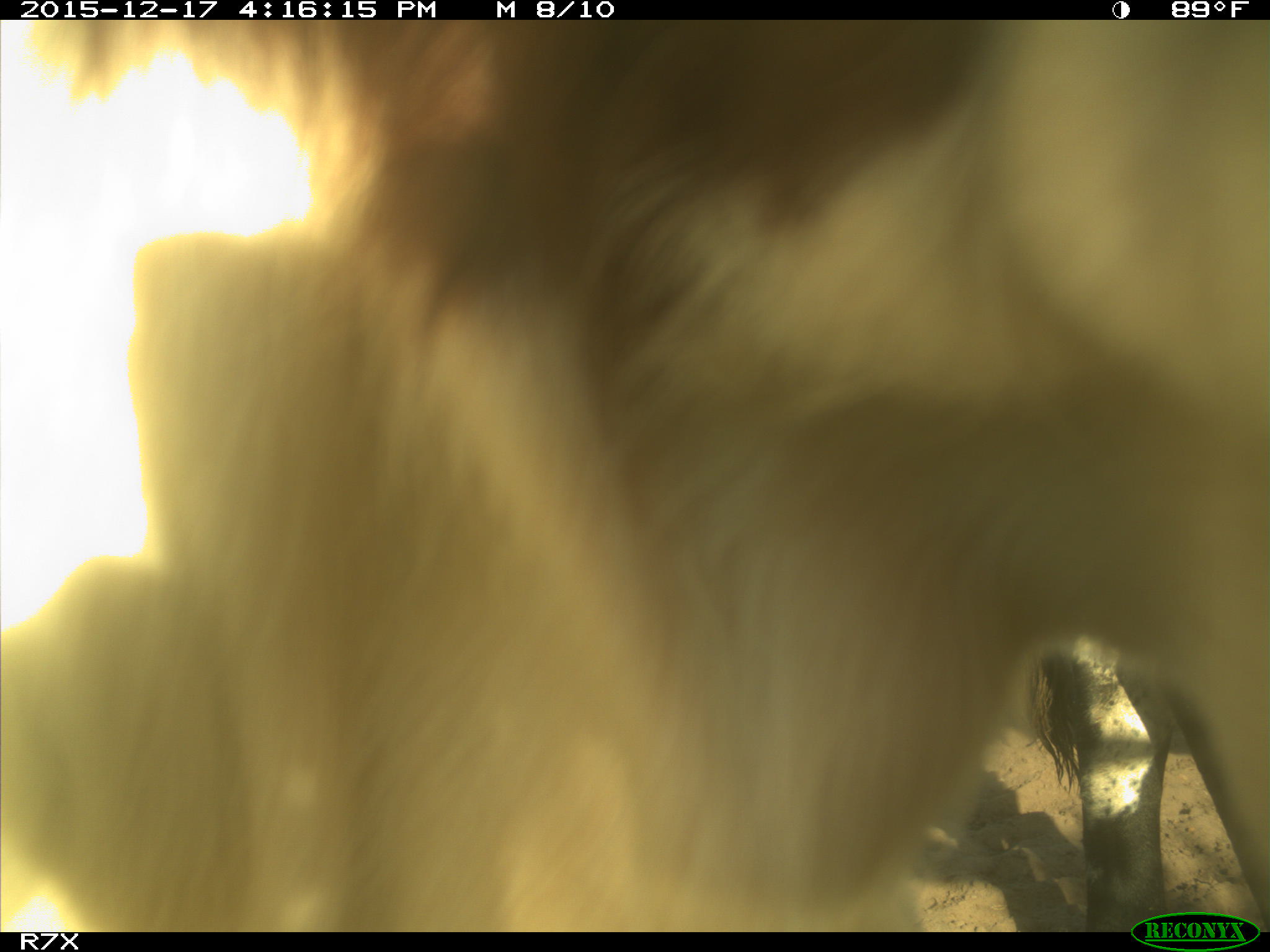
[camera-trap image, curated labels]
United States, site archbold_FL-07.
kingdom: Animalia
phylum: Chordata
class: Mammalia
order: Artiodactyla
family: Bovidae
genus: Bos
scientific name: Bos taurus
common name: domestic cow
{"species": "Bos taurus (domestic cow)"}